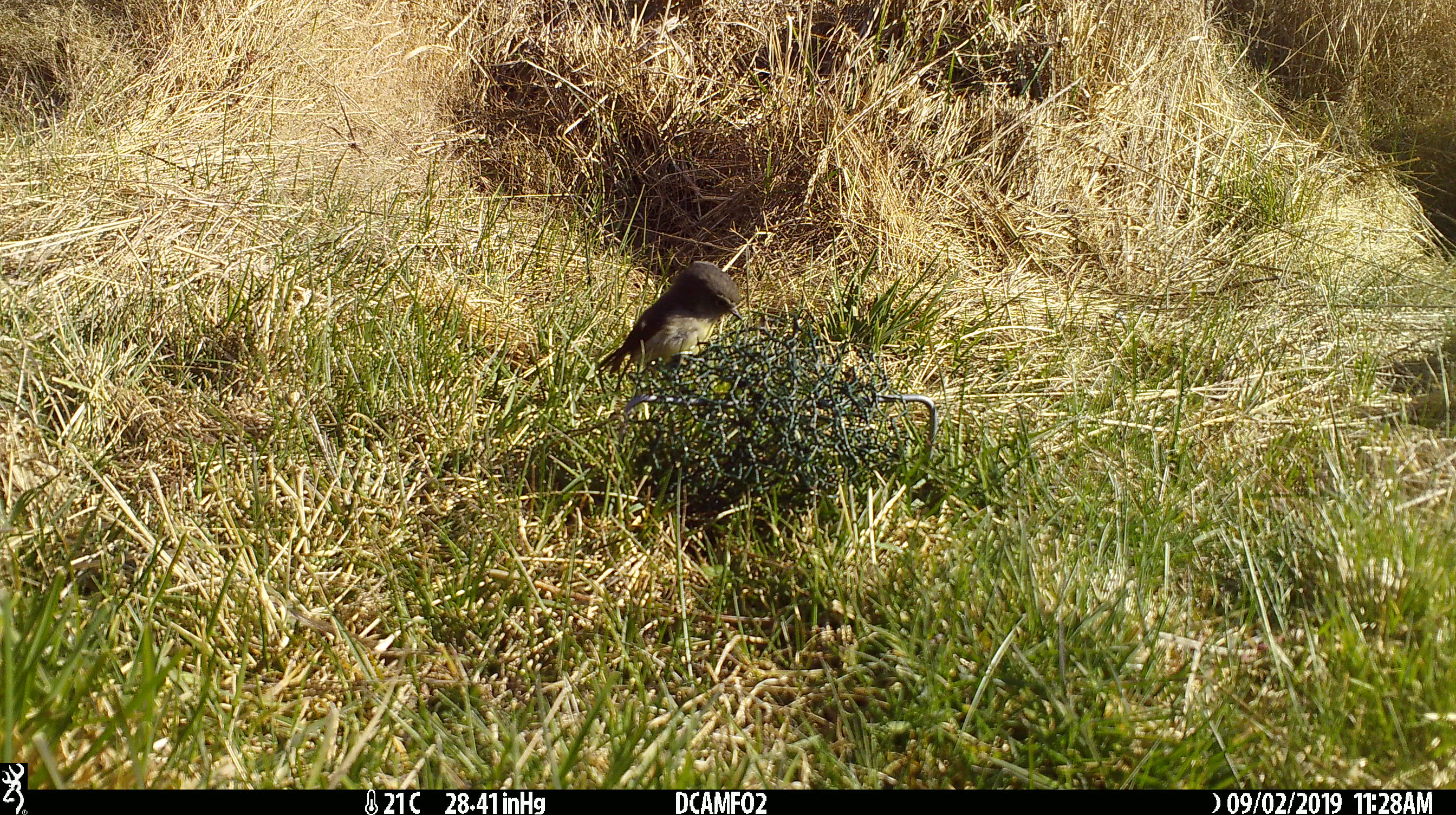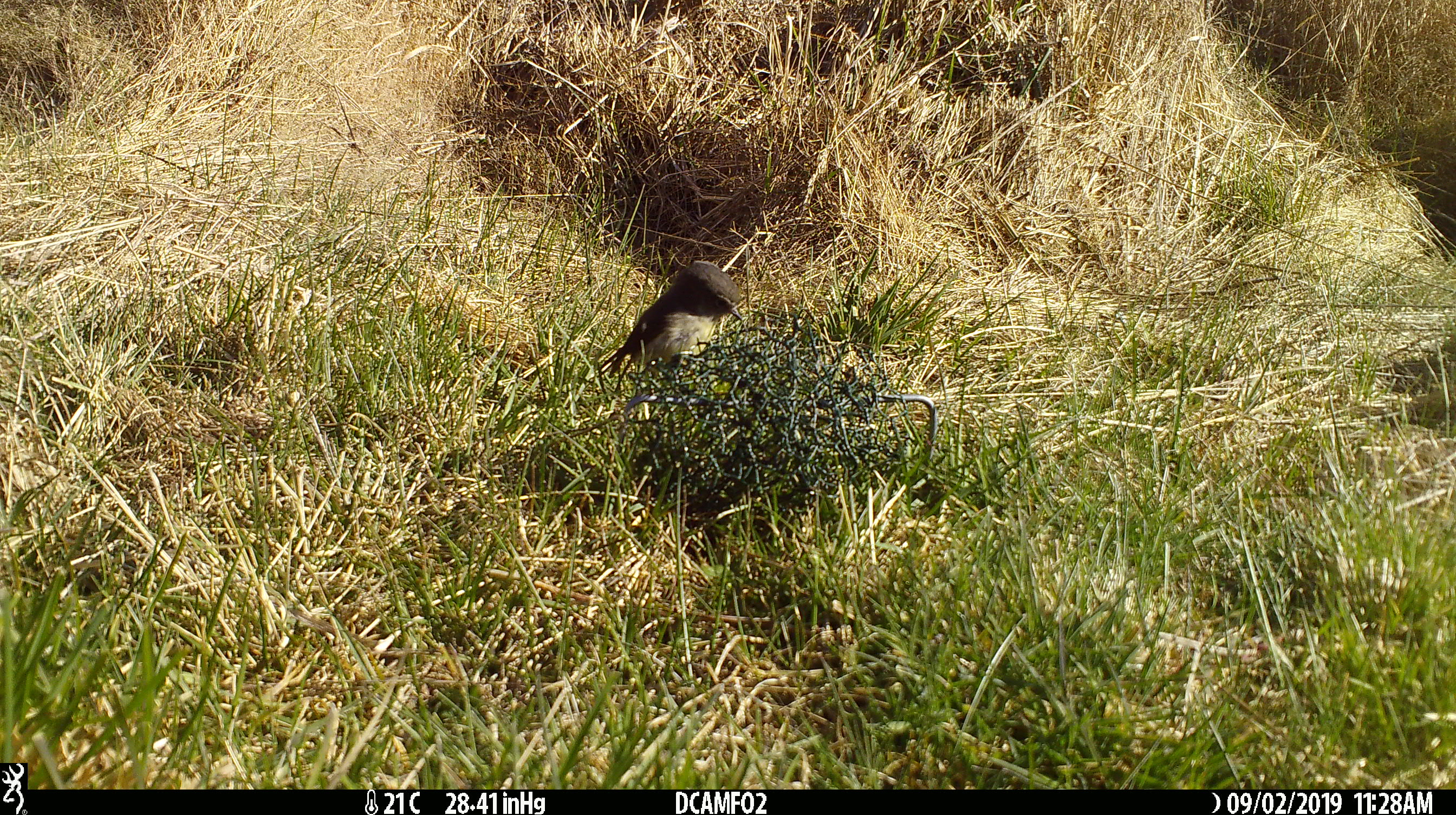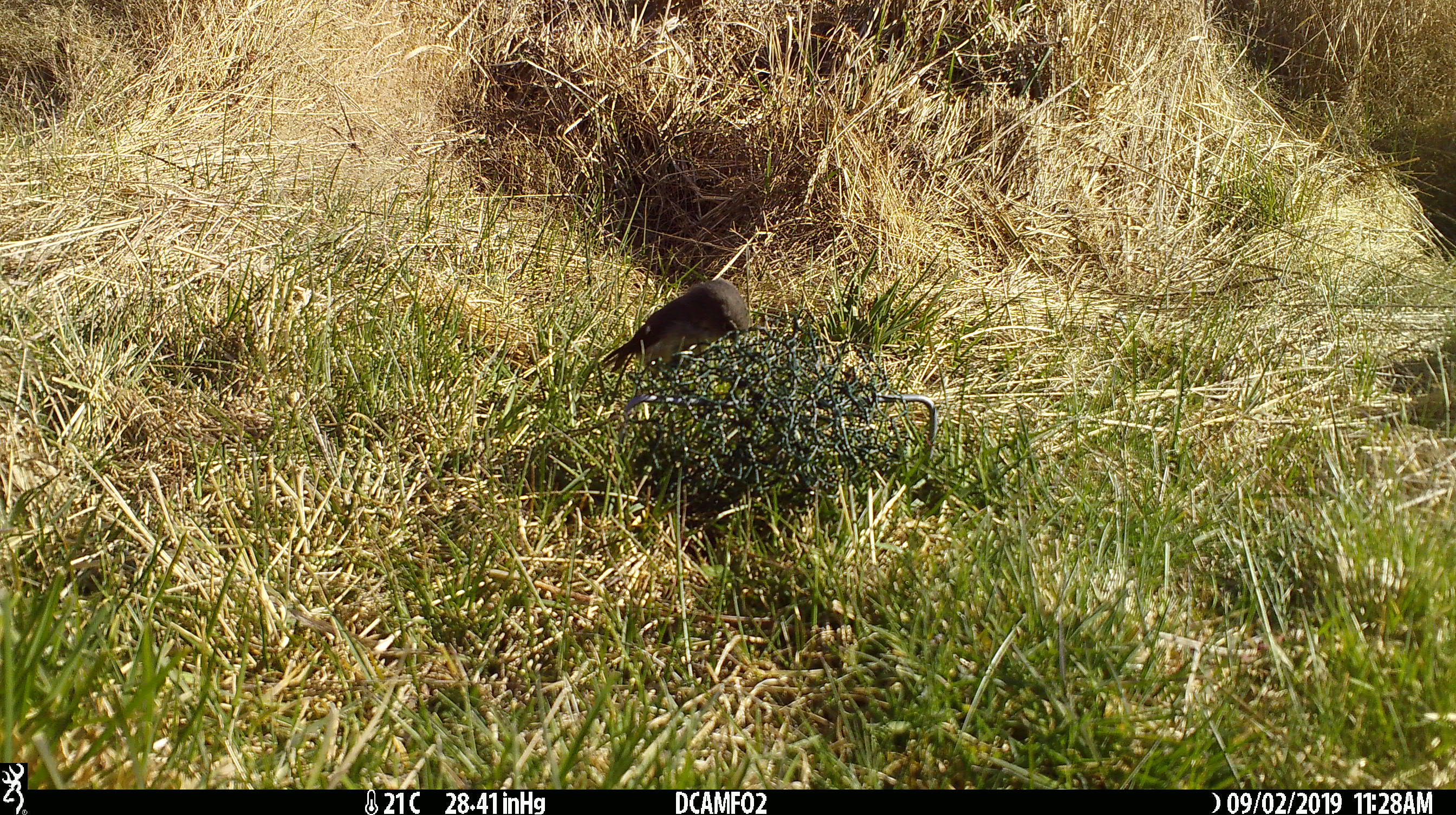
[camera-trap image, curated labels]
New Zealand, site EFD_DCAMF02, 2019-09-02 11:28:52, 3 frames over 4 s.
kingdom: Animalia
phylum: Chordata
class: Aves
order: Passeriformes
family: Petroicidae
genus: Petroica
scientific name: Petroica australis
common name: new zealand robin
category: robin